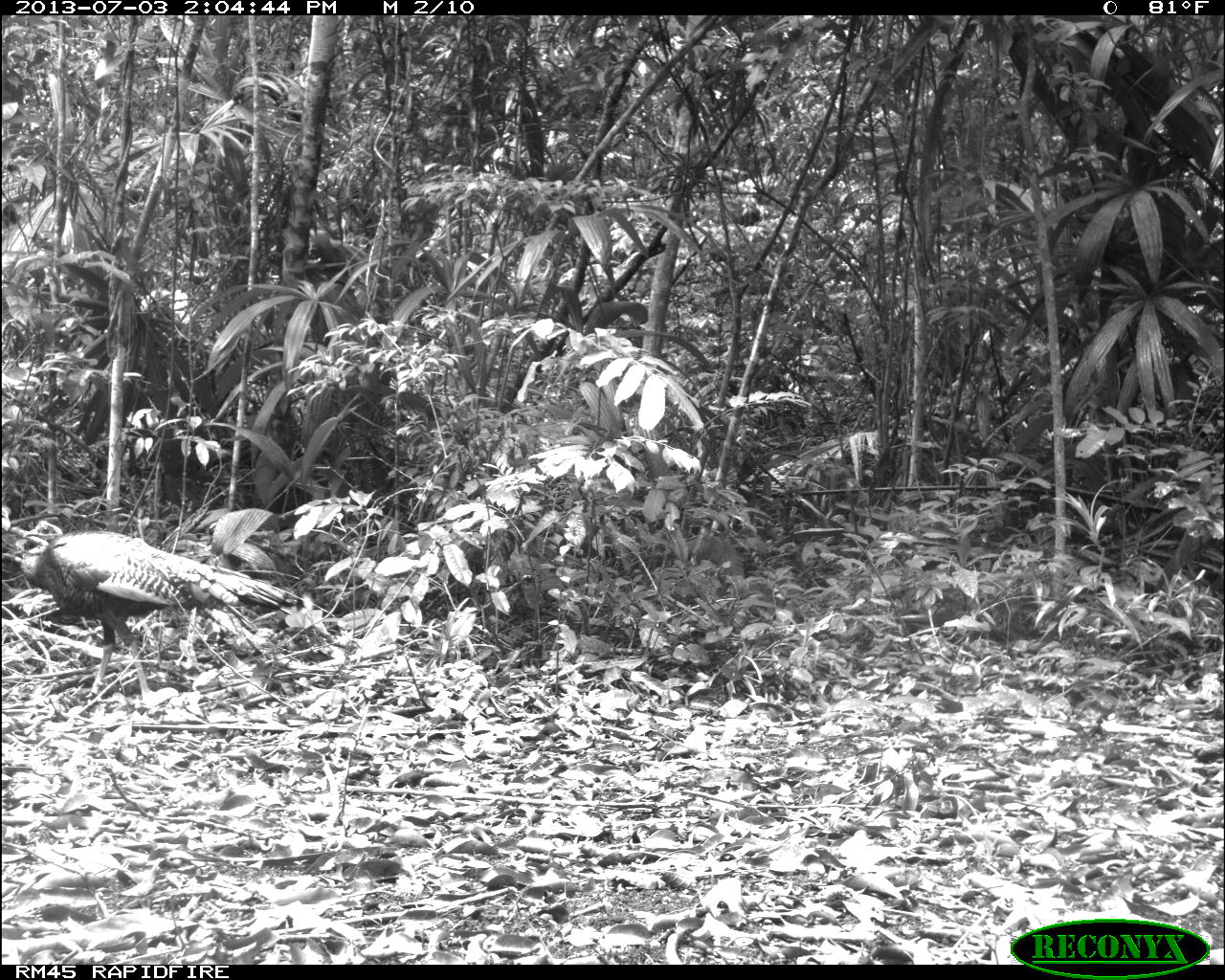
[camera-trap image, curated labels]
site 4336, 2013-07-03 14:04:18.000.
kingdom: Animalia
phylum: Chordata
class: Aves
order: Galliformes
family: Phasianidae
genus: Meleagris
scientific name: Meleagris ocellata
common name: ocellated turkey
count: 1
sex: female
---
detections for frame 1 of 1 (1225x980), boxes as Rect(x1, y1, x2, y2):
meleagris ocellata: Rect(19, 518, 305, 697)